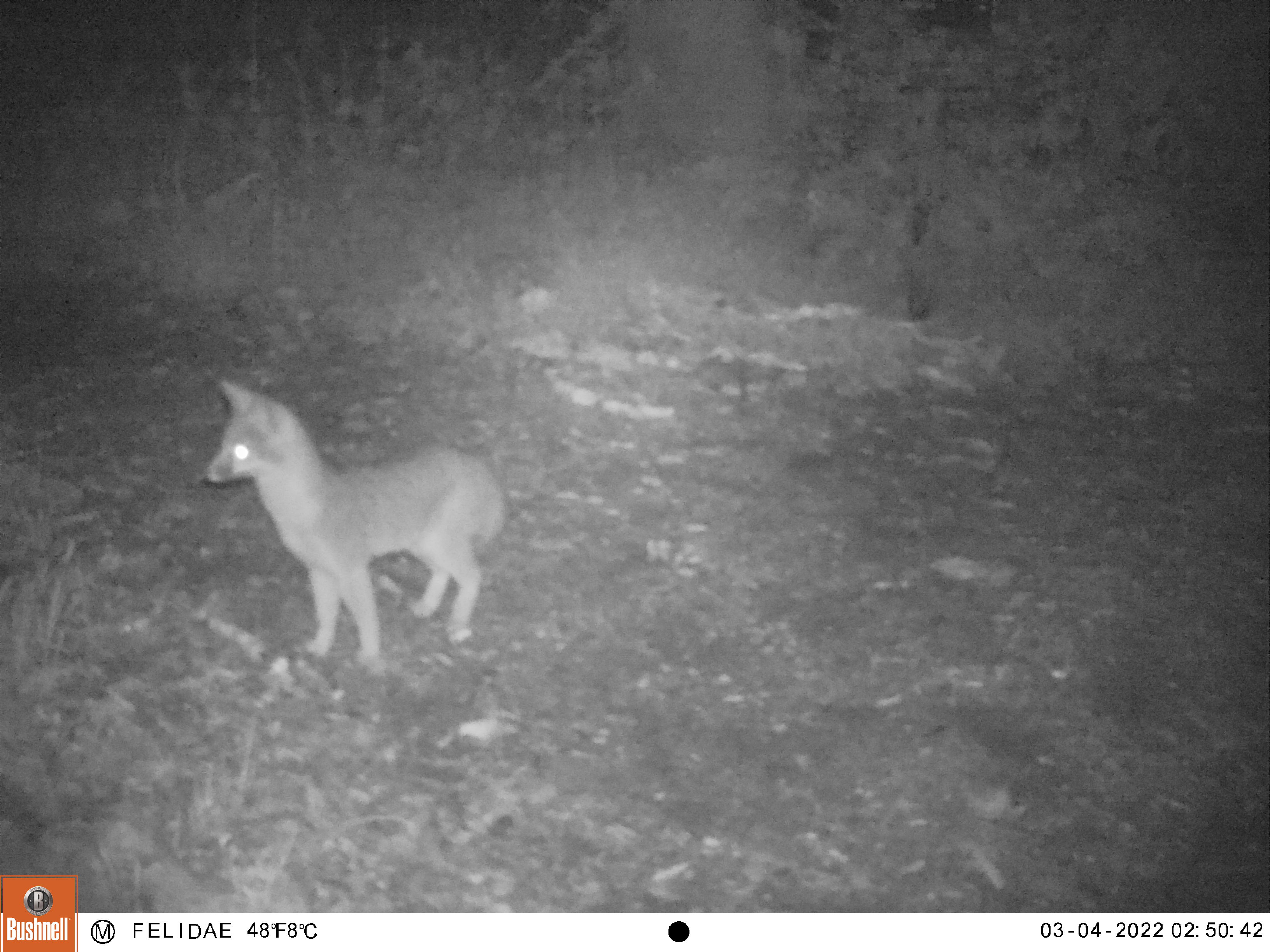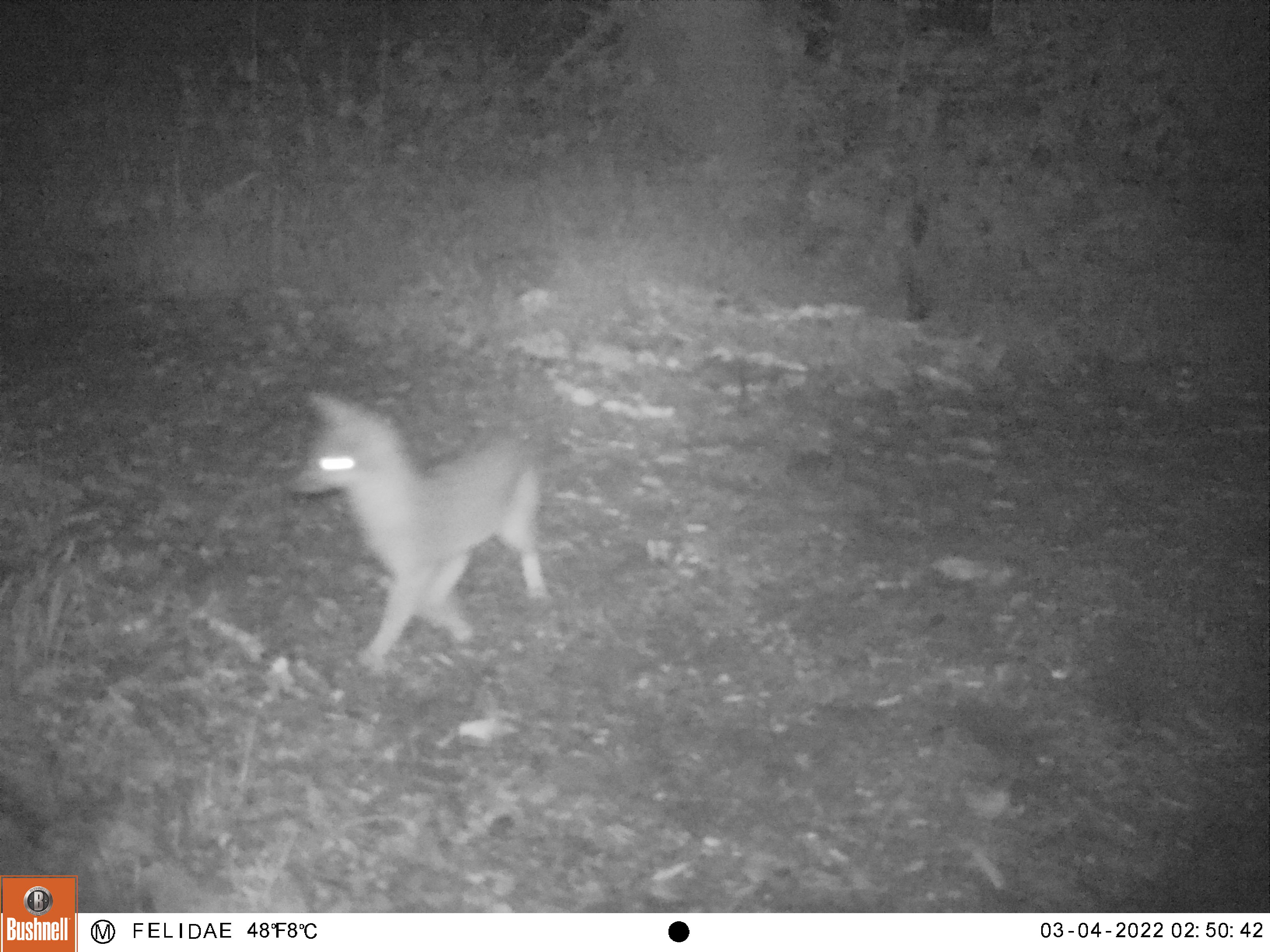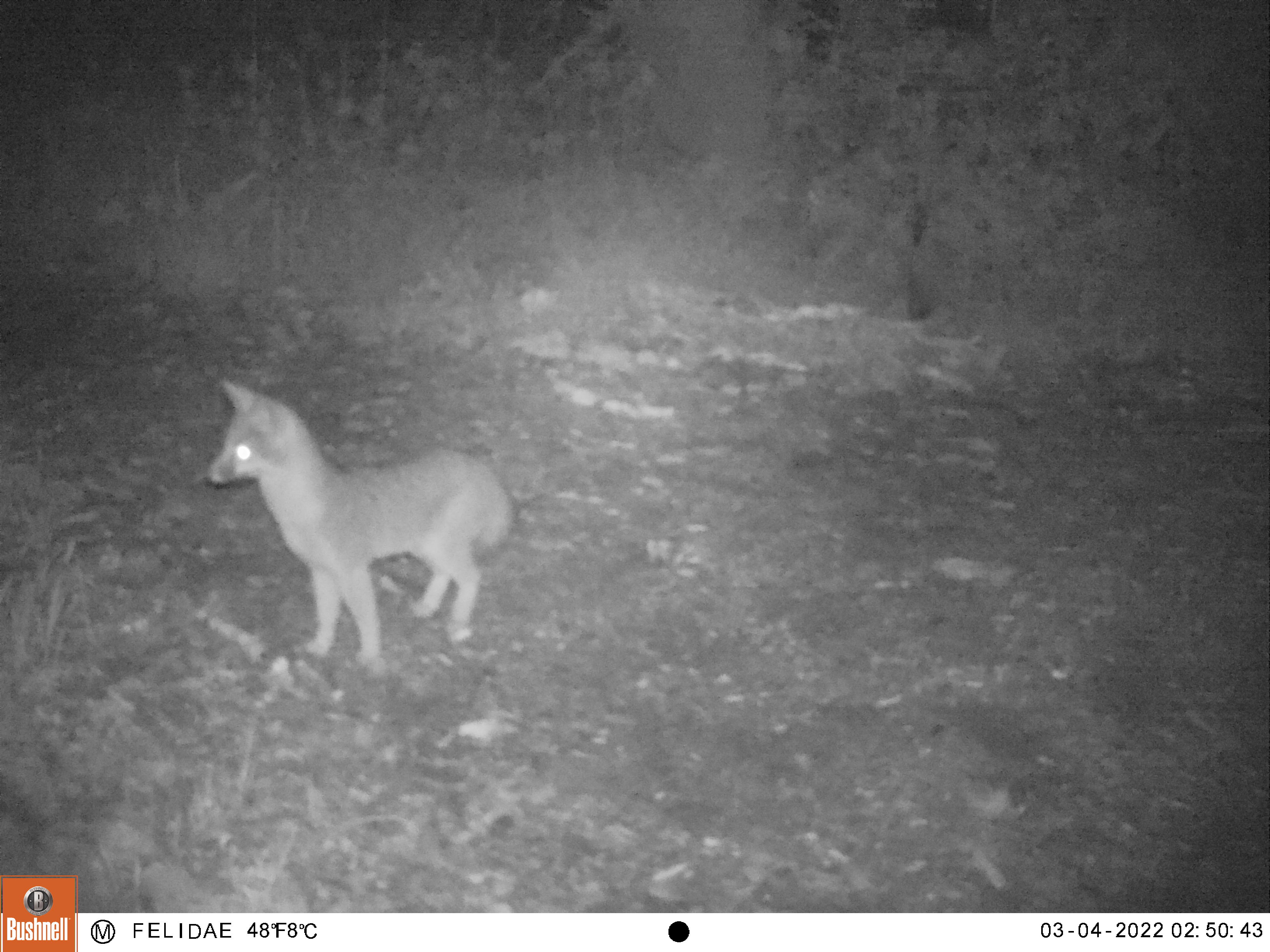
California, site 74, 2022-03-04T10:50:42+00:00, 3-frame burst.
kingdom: Animalia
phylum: Chordata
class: Mammalia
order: Carnivora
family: Canidae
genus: Urocyon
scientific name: Urocyon cinereoargenteus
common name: gray fox